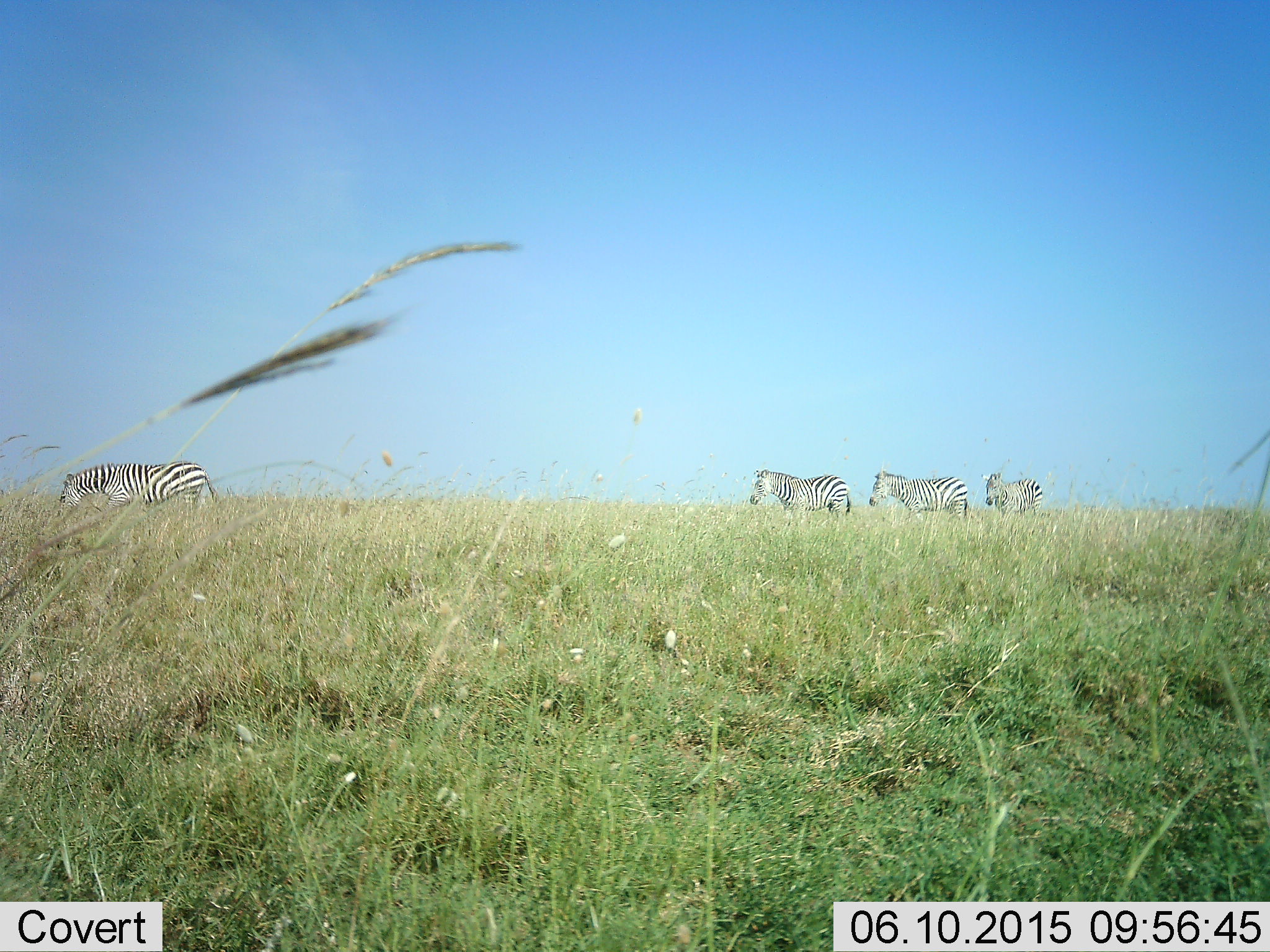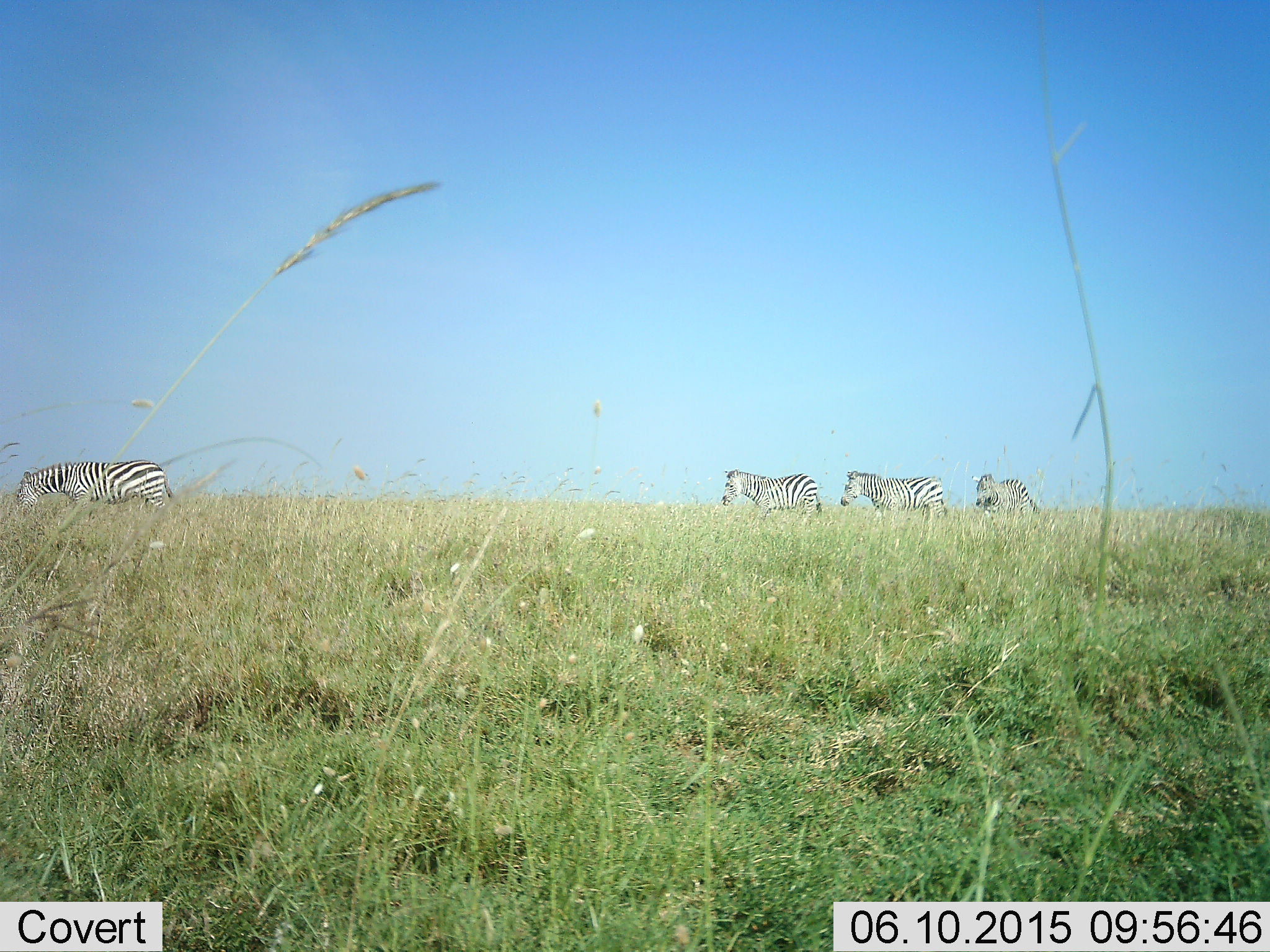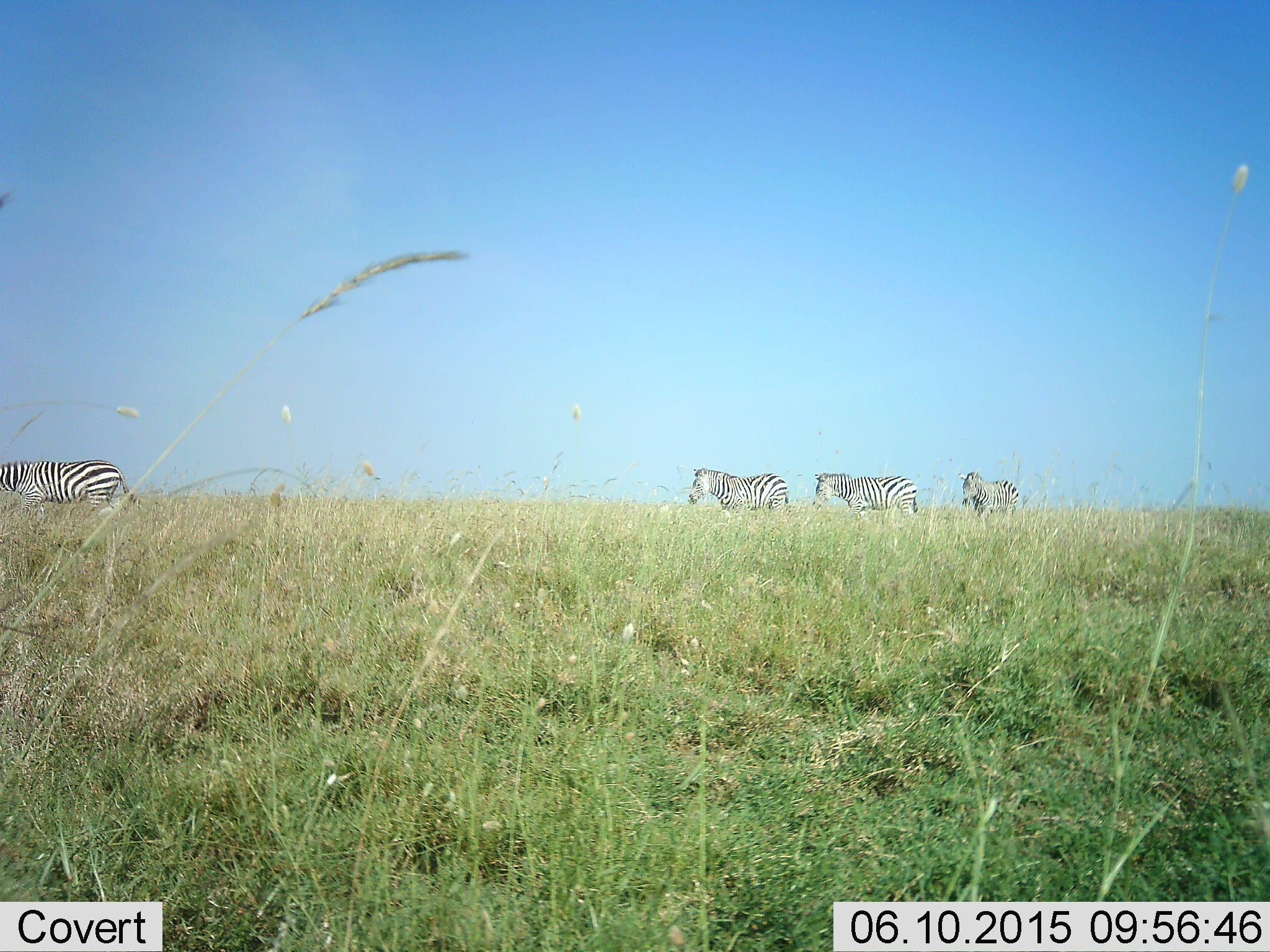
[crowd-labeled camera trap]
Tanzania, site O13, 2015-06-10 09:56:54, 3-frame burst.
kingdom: Animalia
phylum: Chordata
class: Mammalia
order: Perissodactyla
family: Equidae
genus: Equus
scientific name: Equus quagga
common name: plains zebra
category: zebra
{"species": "zebra (plains zebra) (Equus quagga)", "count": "4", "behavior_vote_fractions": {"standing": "10%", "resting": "0%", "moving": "100%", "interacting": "0%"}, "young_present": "0%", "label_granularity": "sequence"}